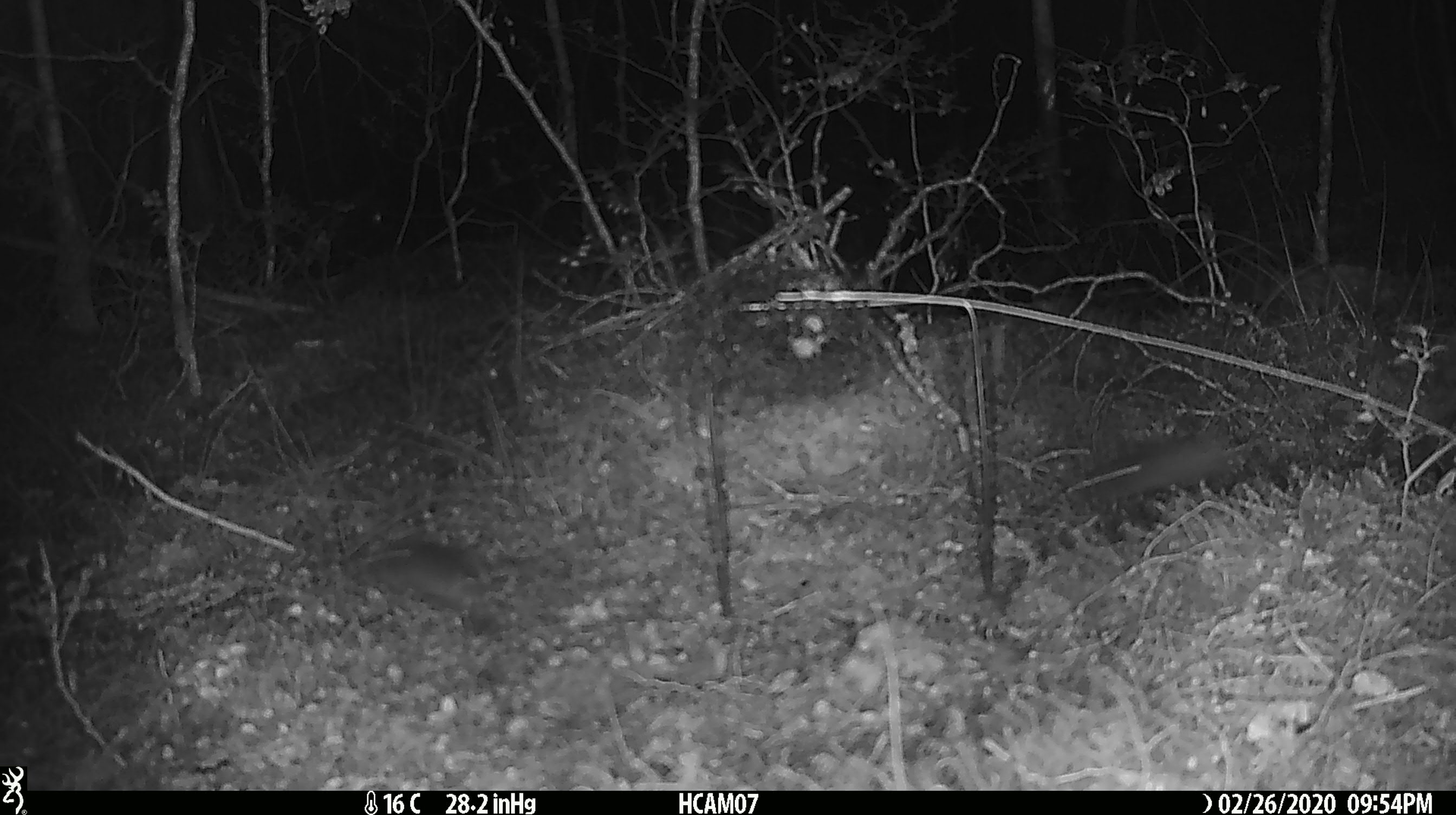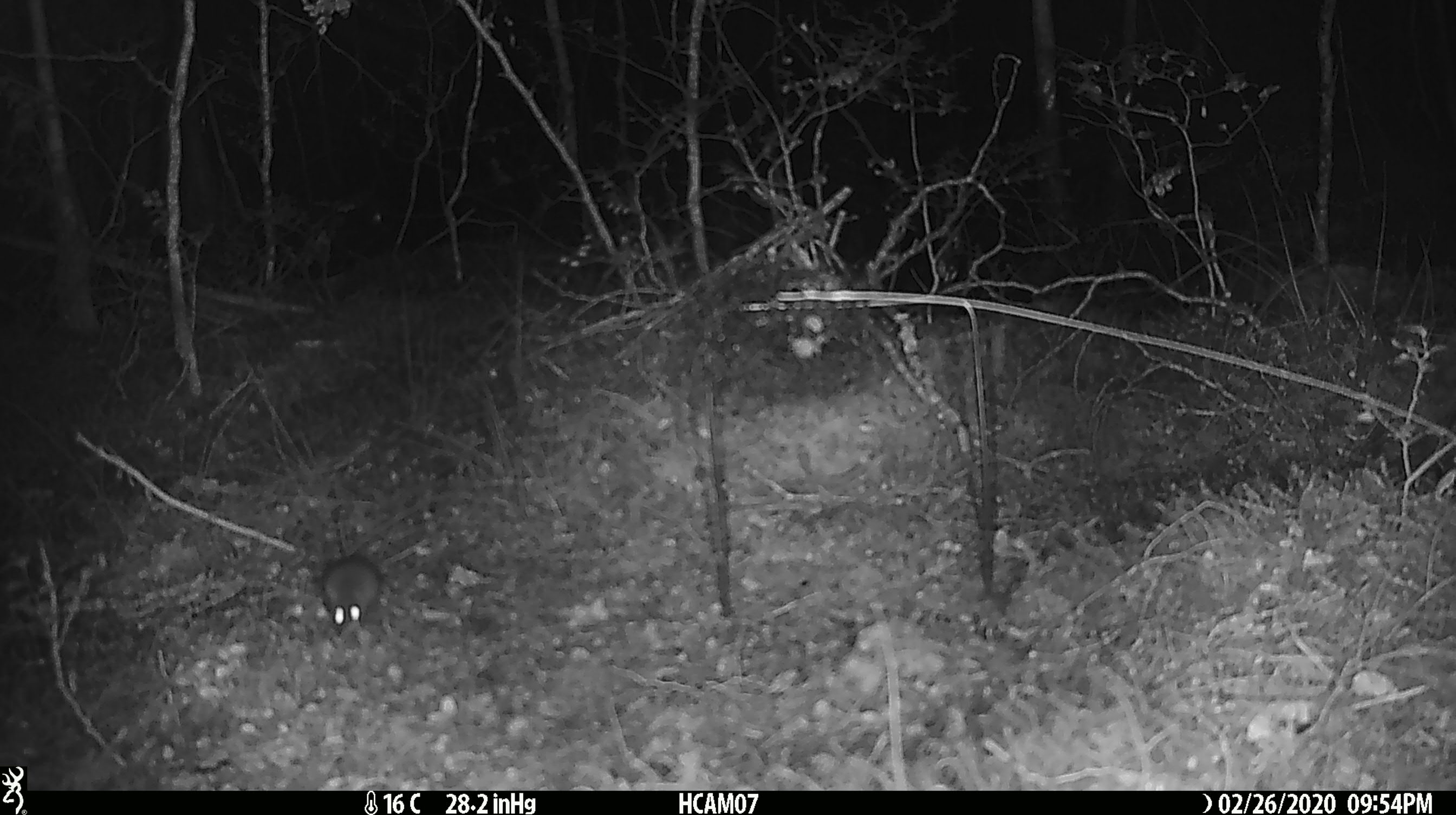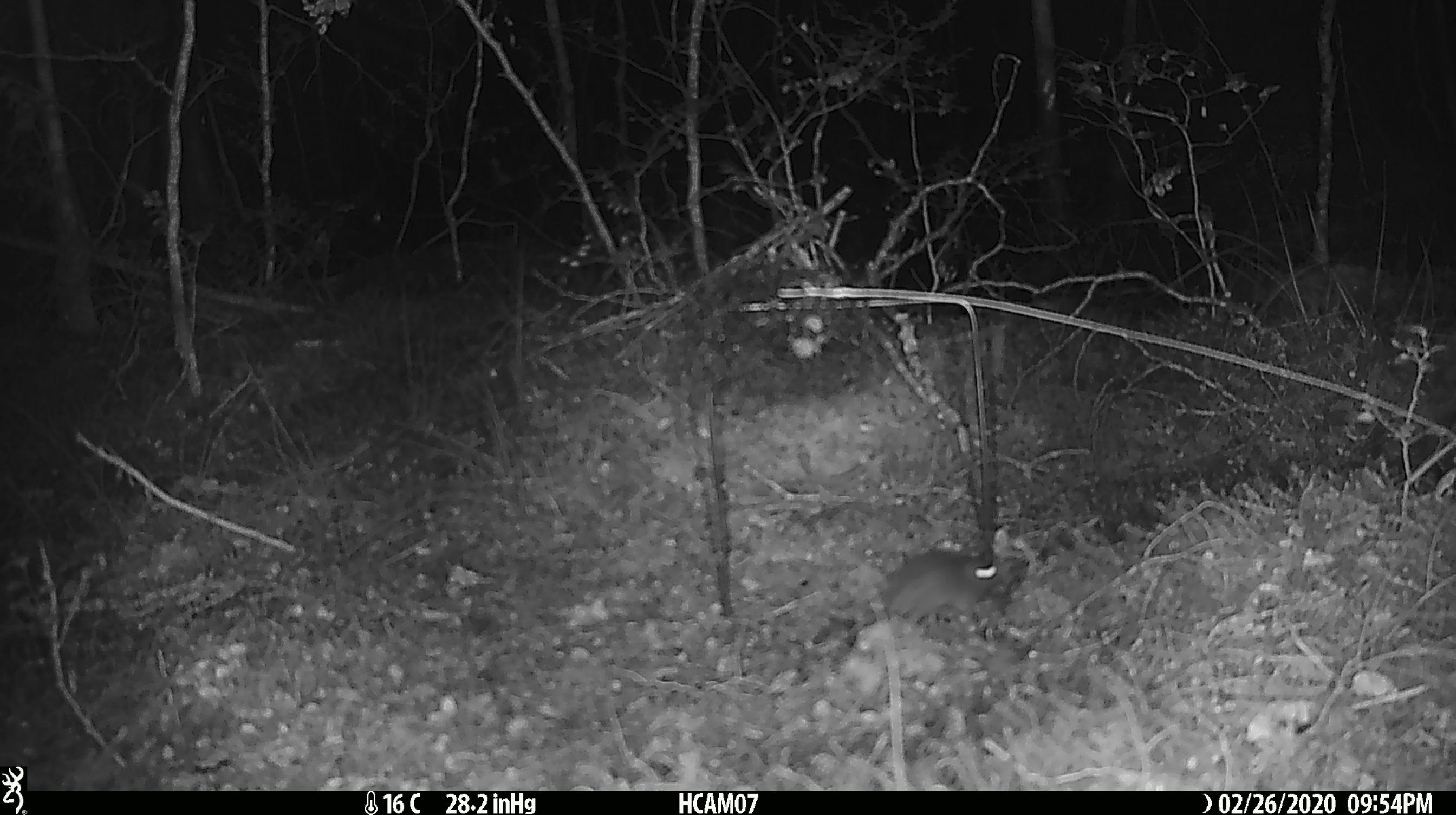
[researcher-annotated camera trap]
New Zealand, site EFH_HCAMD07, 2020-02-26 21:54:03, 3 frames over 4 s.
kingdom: Animalia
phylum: Chordata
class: Mammalia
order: Rodentia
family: Muridae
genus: Mus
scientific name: Mus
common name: mouse